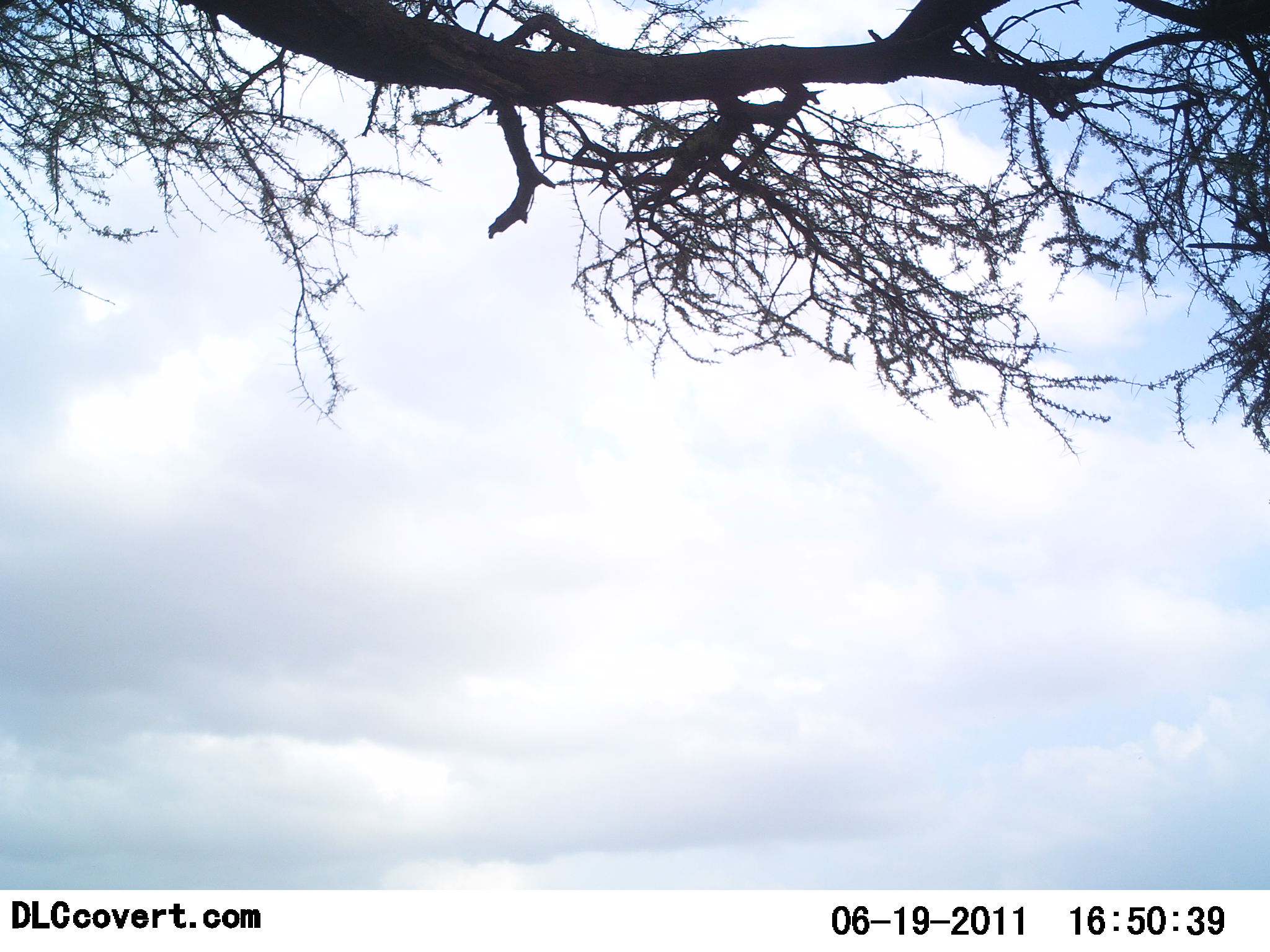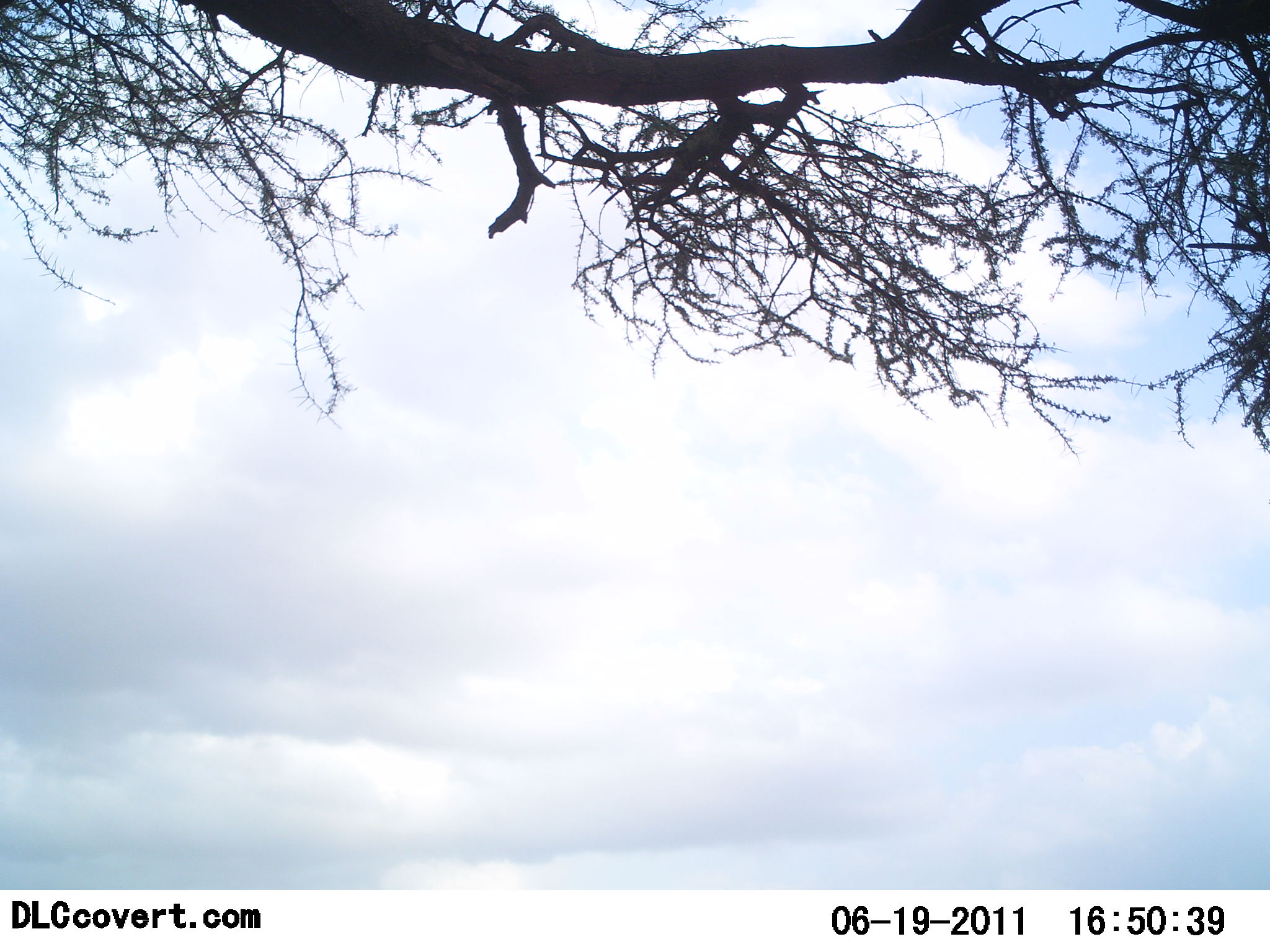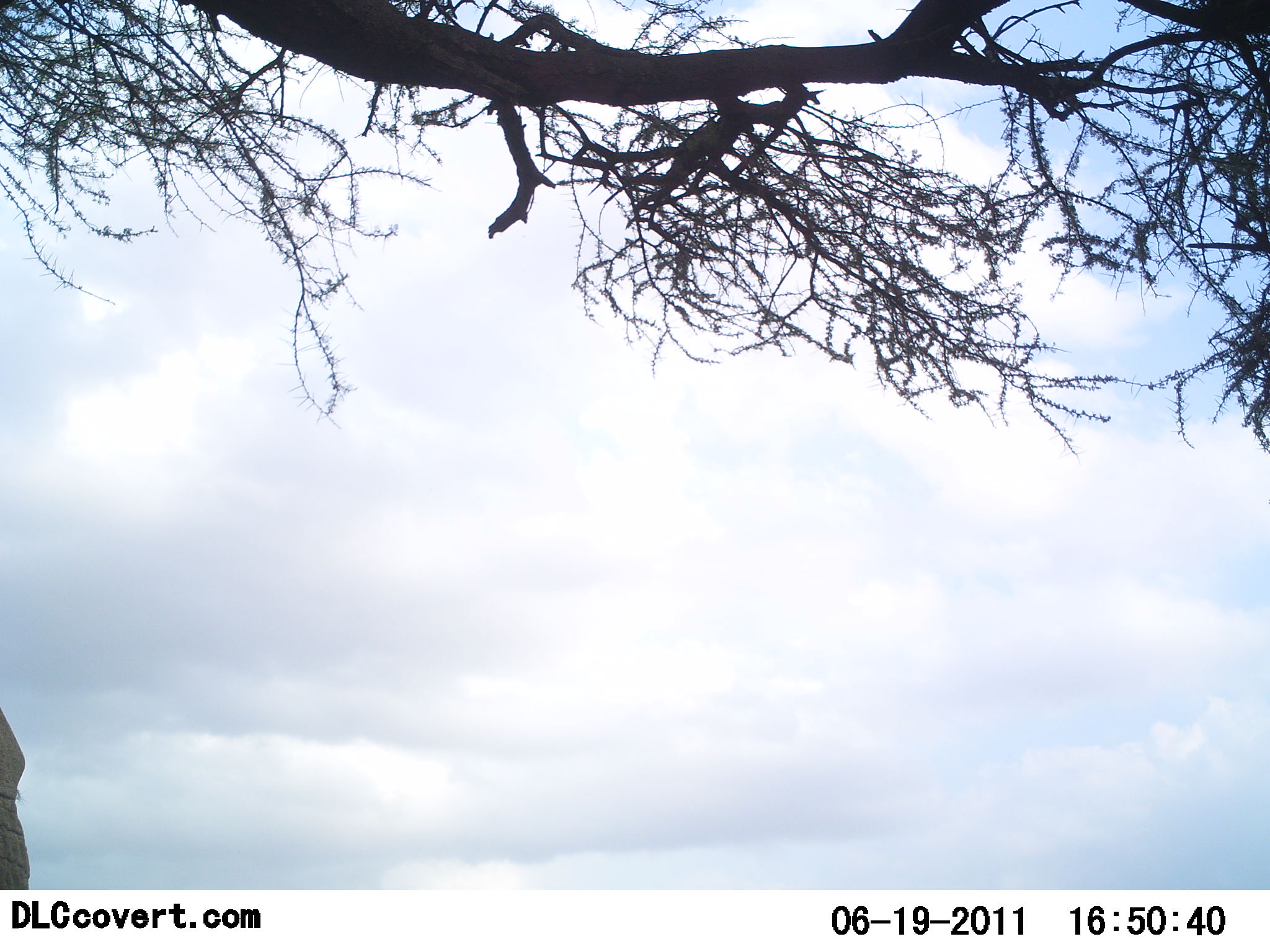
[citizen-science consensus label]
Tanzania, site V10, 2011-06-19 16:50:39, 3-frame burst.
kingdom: Animalia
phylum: Chordata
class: Mammalia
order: Proboscidea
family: Elephantidae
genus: Loxodonta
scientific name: Loxodonta africana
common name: african bush elephant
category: elephant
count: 1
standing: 17%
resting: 0%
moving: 83%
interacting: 0%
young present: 0%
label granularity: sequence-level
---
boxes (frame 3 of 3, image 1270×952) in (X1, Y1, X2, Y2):
animal: (0, 707, 30, 893)